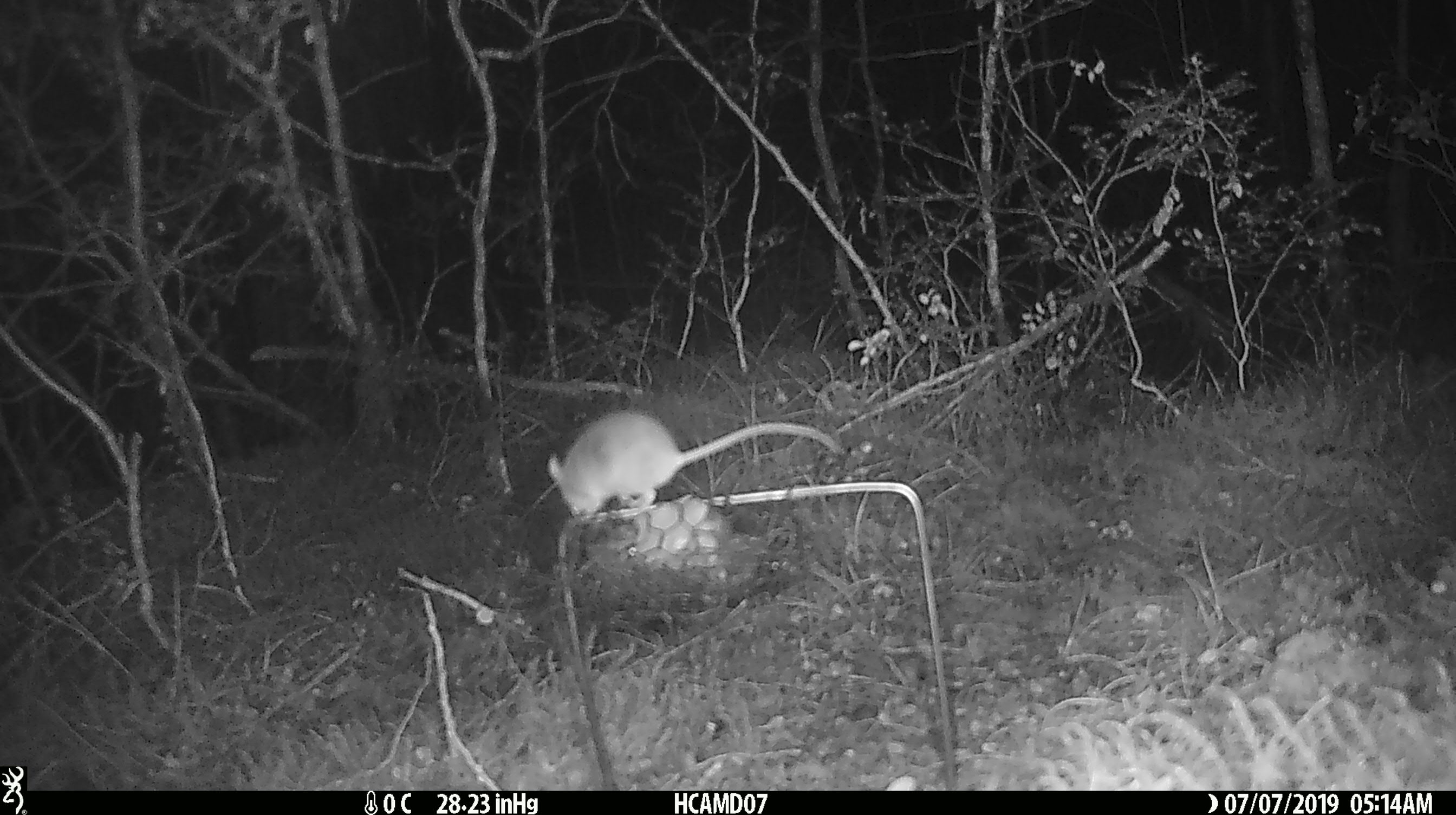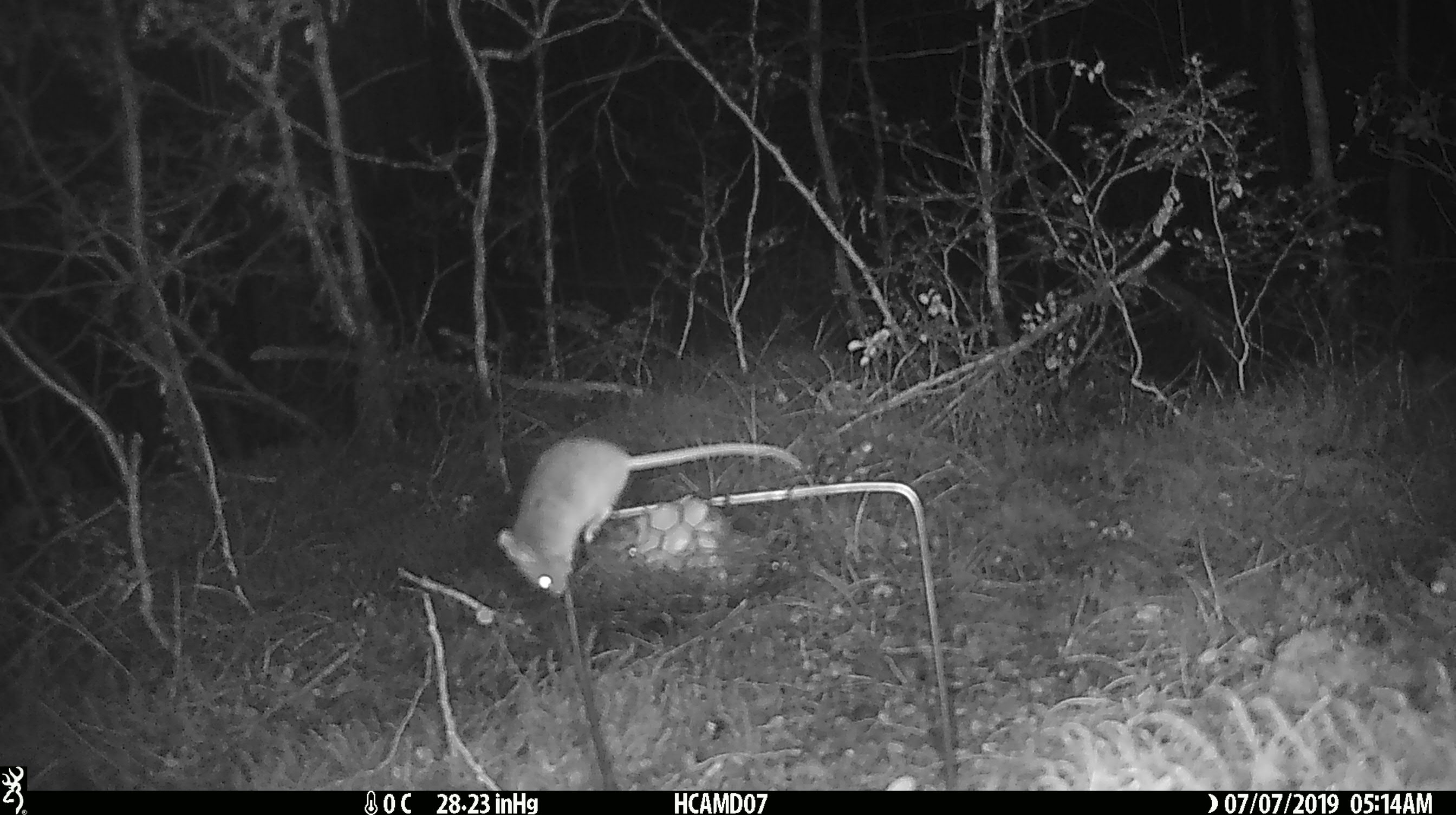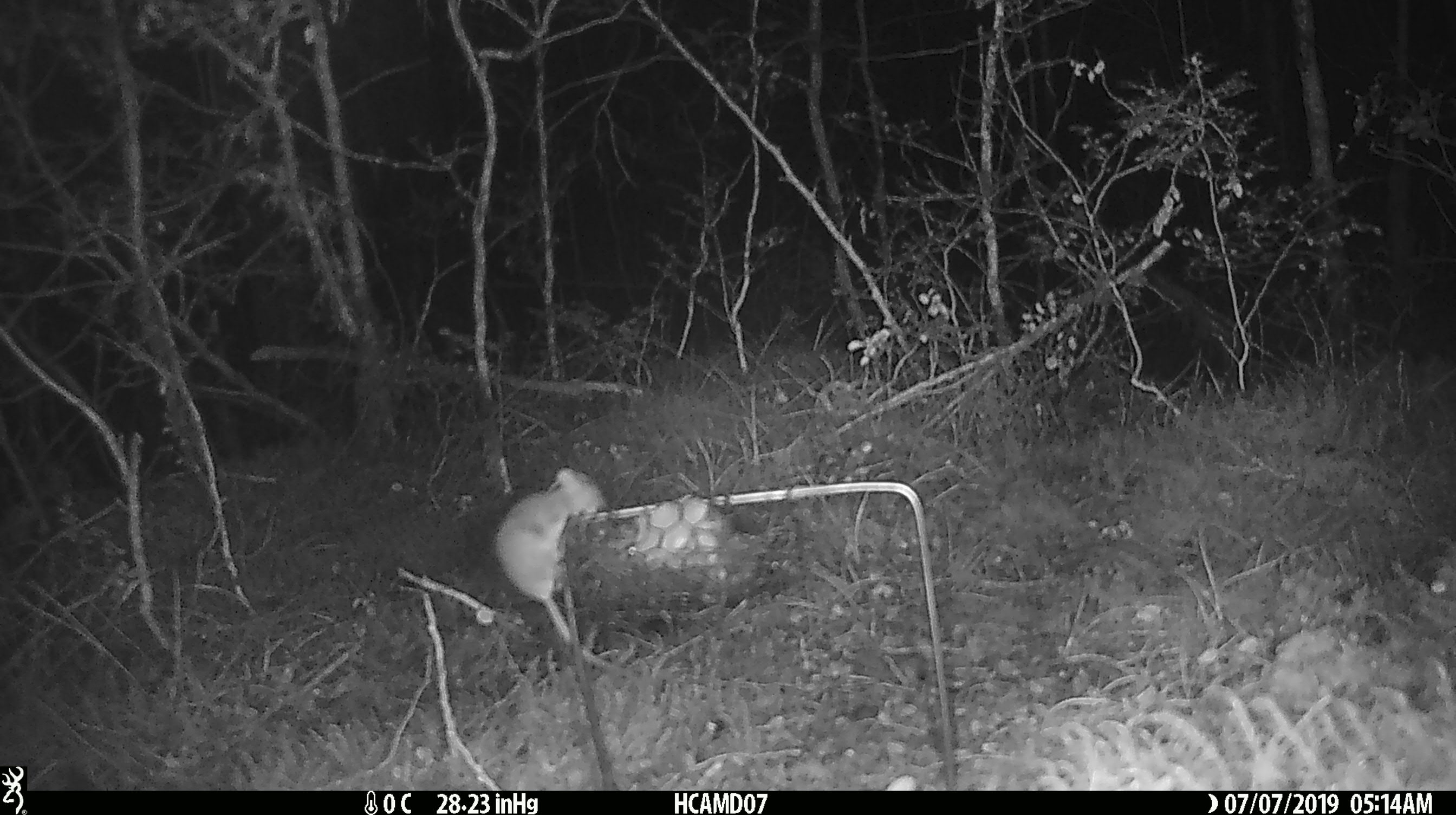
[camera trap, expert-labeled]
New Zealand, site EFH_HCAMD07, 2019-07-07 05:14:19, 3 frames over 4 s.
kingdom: Animalia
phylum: Chordata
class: Mammalia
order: Rodentia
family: Muridae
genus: Mus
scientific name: Mus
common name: mouse